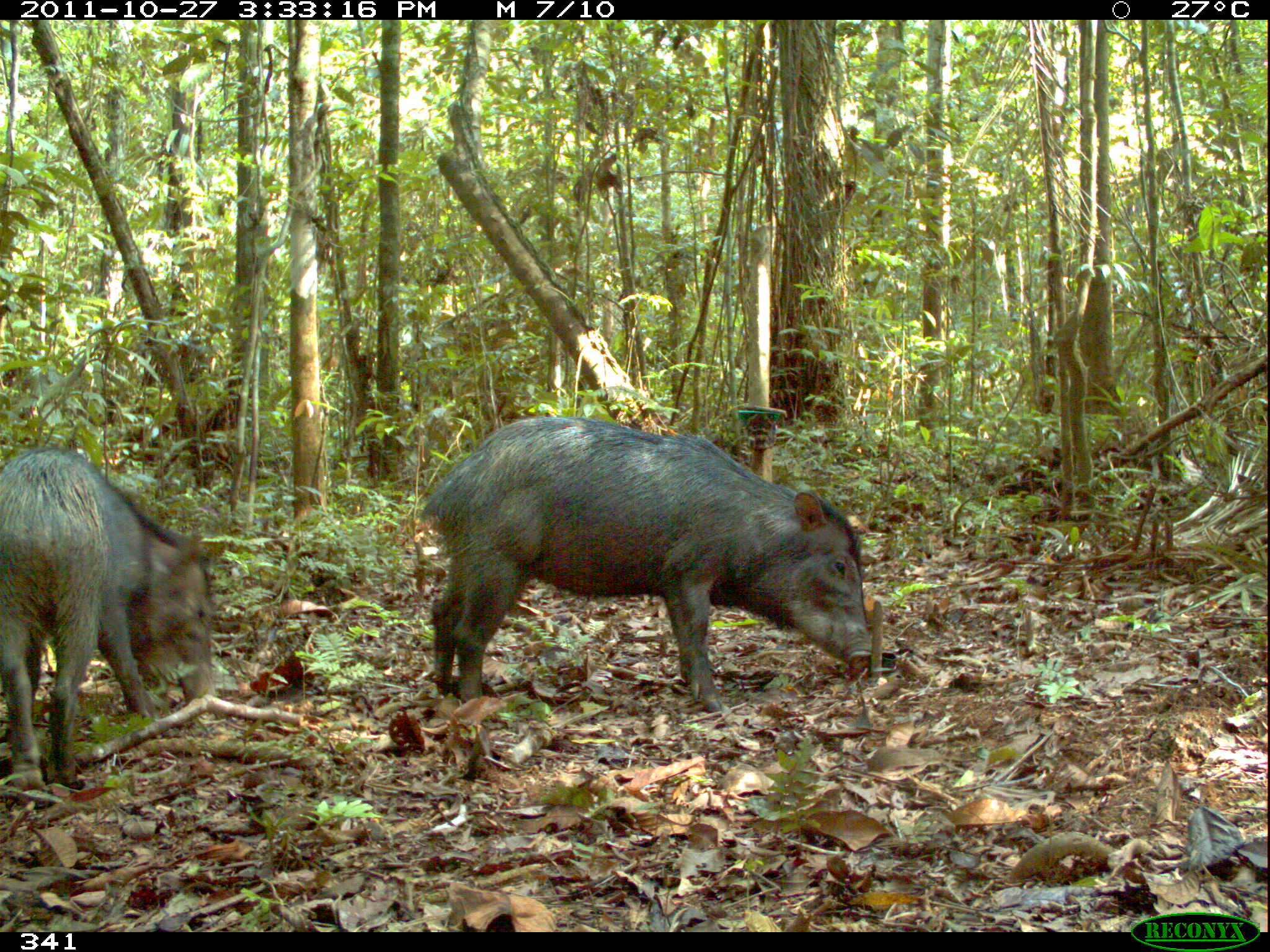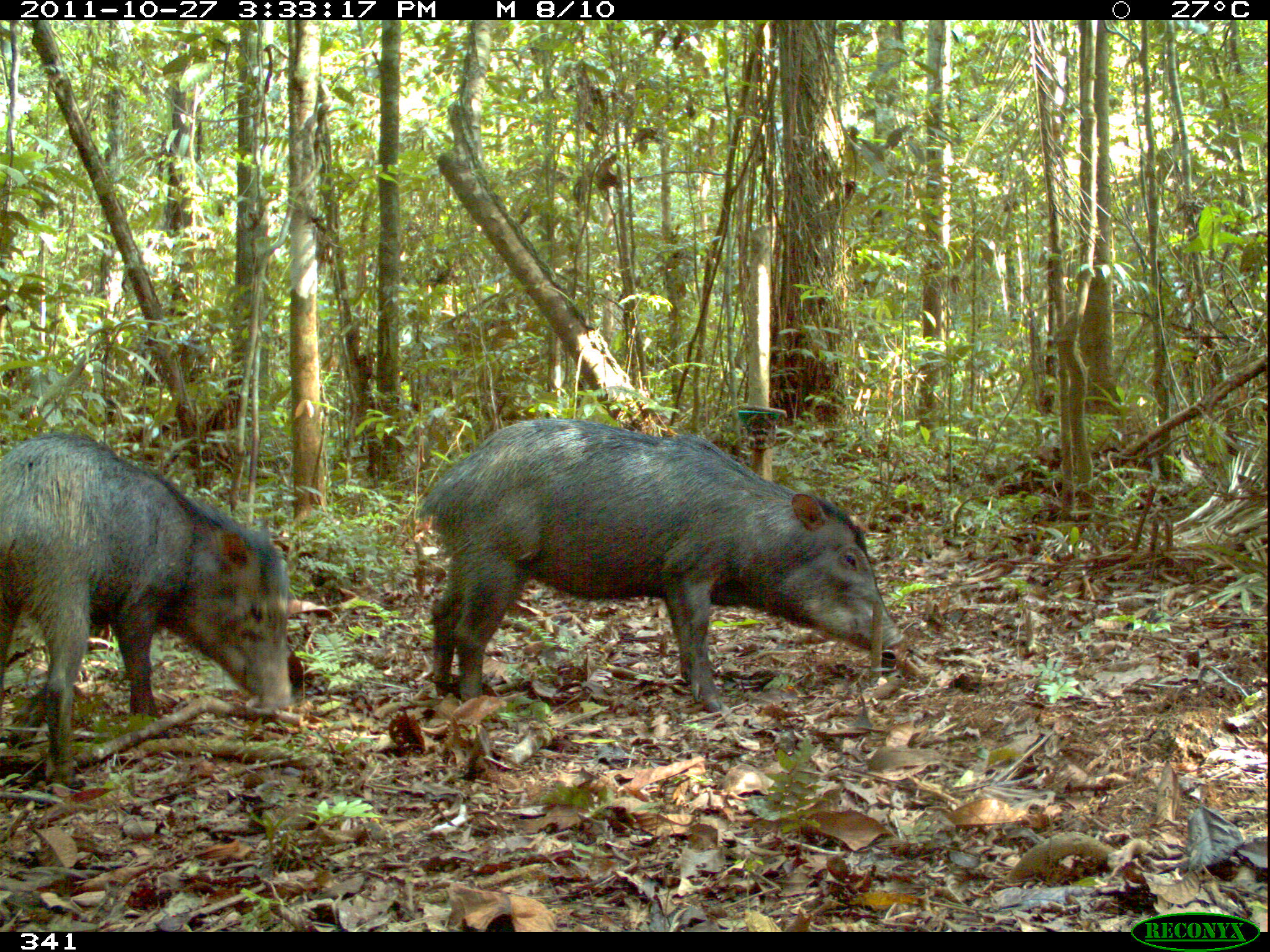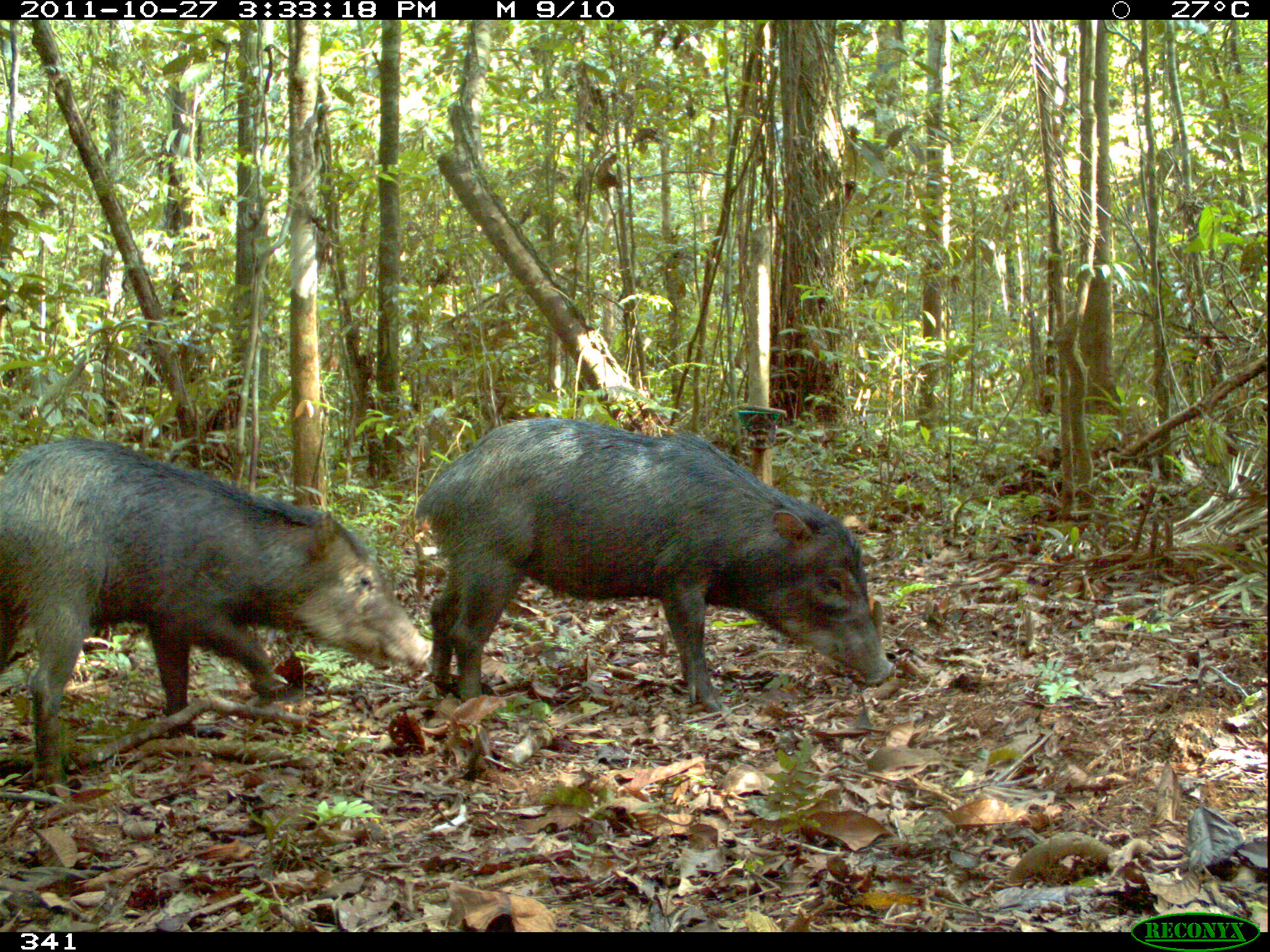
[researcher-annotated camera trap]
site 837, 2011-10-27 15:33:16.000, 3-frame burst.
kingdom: Animalia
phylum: Chordata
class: Mammalia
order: Artiodactyla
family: Tayassuidae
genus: Tayassu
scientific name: Tayassu pecari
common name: white-lipped peccary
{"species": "Tayassu pecari (white-lipped peccary)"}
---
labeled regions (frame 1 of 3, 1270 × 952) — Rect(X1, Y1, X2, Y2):
tayassu pecari: Rect(418, 416, 874, 712); Rect(3, 444, 217, 787)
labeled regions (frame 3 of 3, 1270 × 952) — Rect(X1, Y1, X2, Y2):
tayassu pecari: Rect(2, 434, 435, 794); Rect(413, 416, 899, 717)